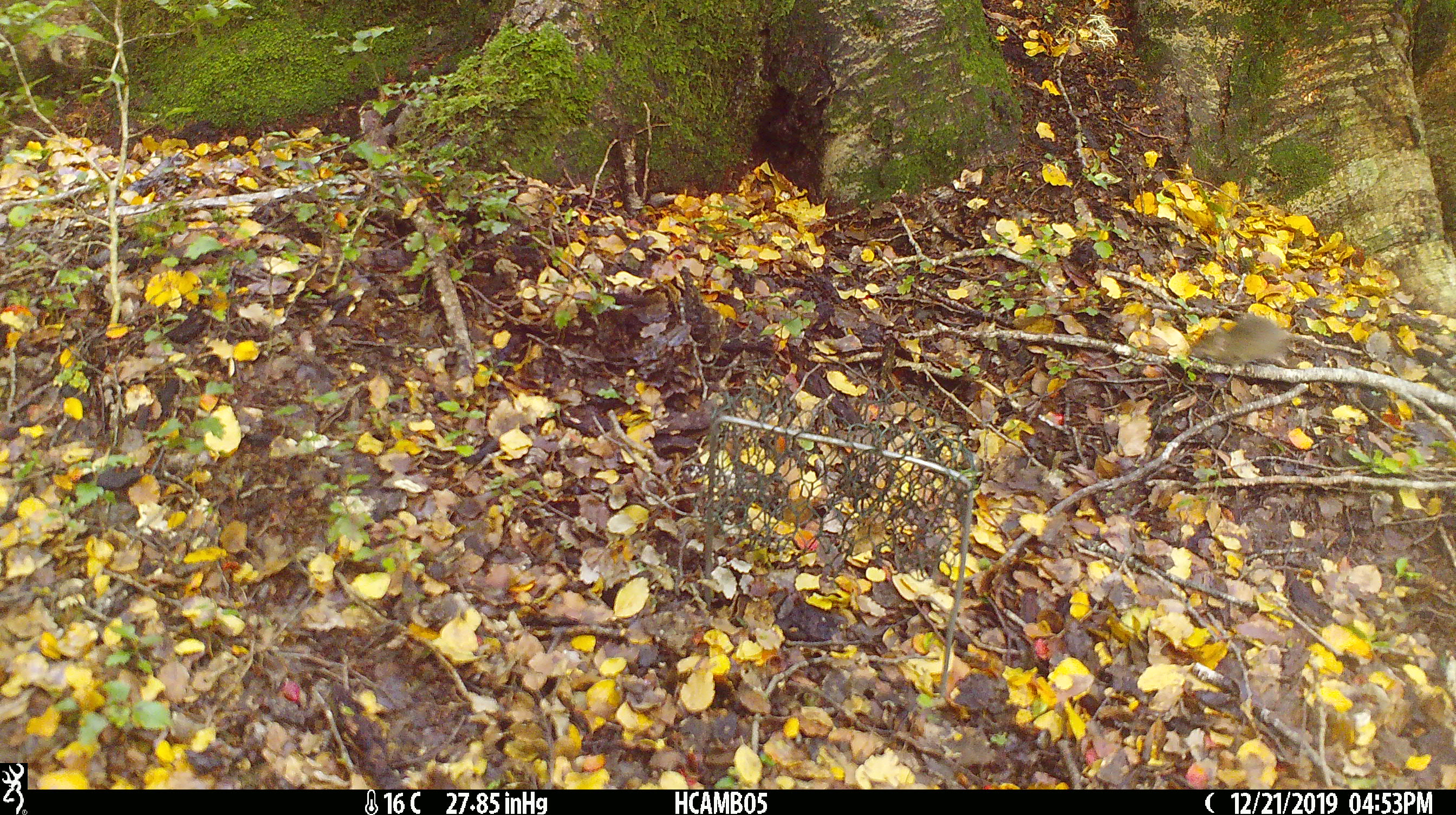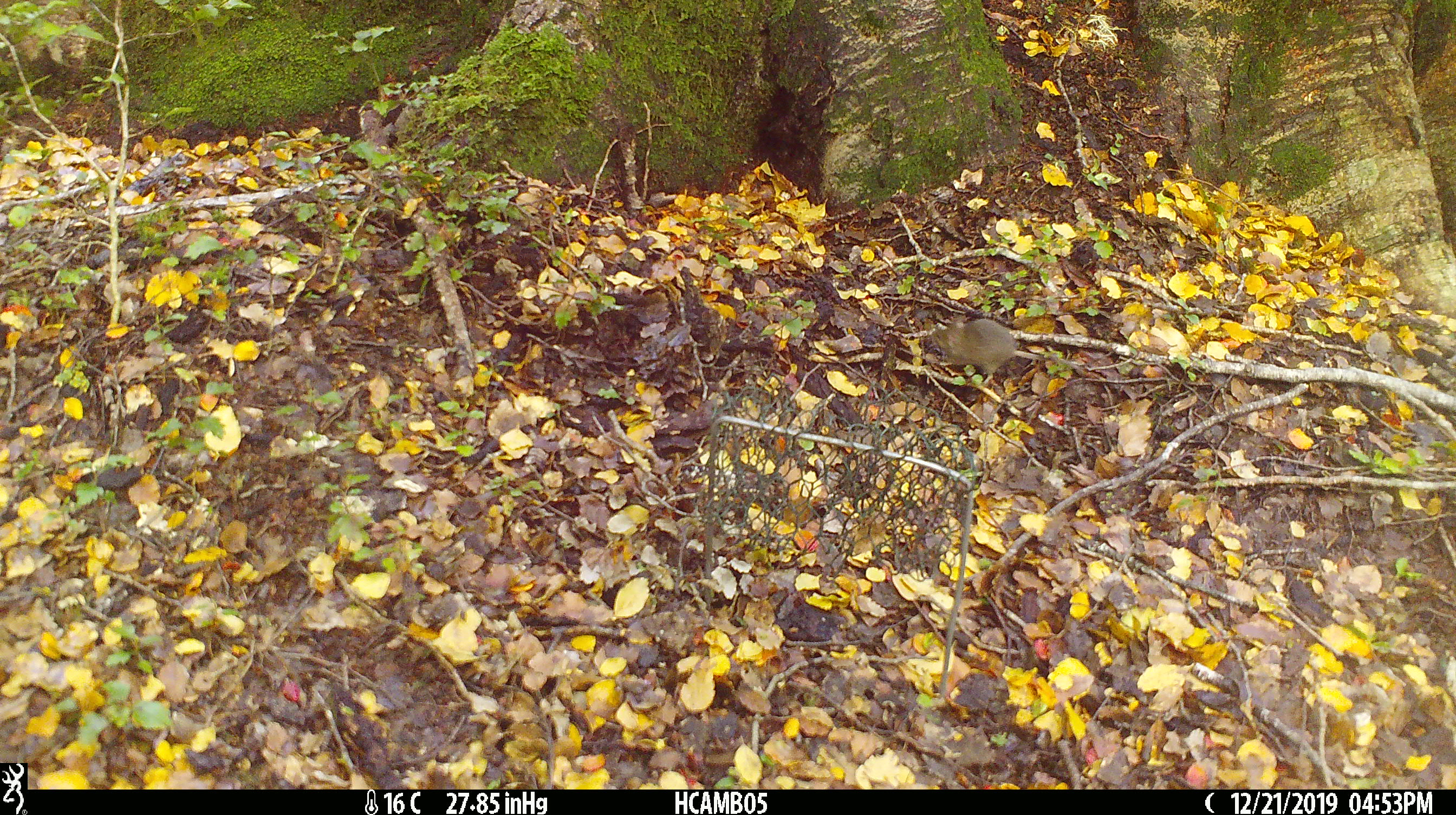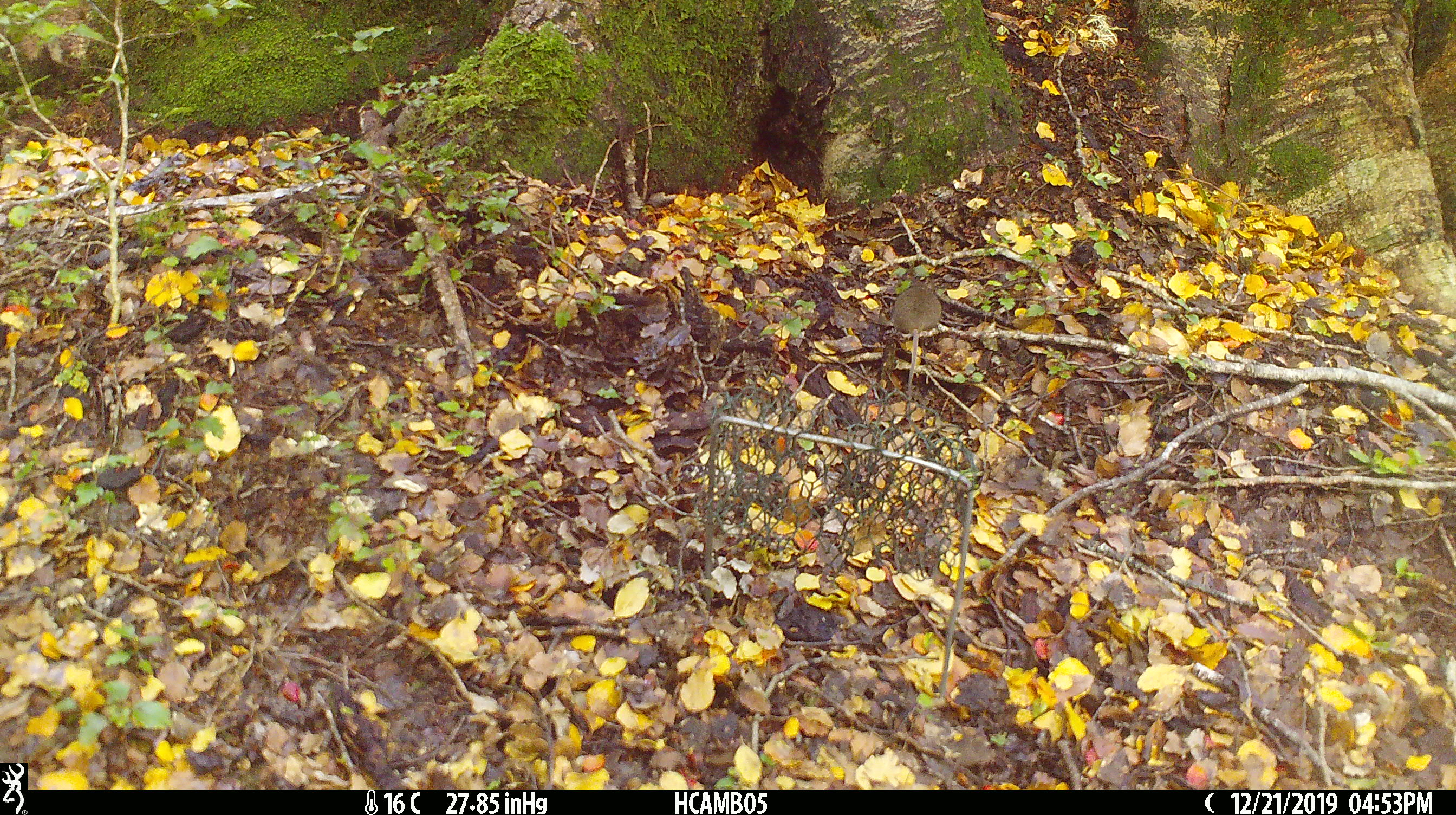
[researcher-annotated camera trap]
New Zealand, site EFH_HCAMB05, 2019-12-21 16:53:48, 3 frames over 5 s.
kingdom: Animalia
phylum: Chordata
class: Mammalia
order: Rodentia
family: Muridae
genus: Mus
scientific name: Mus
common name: mouse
Mouse (Mus).